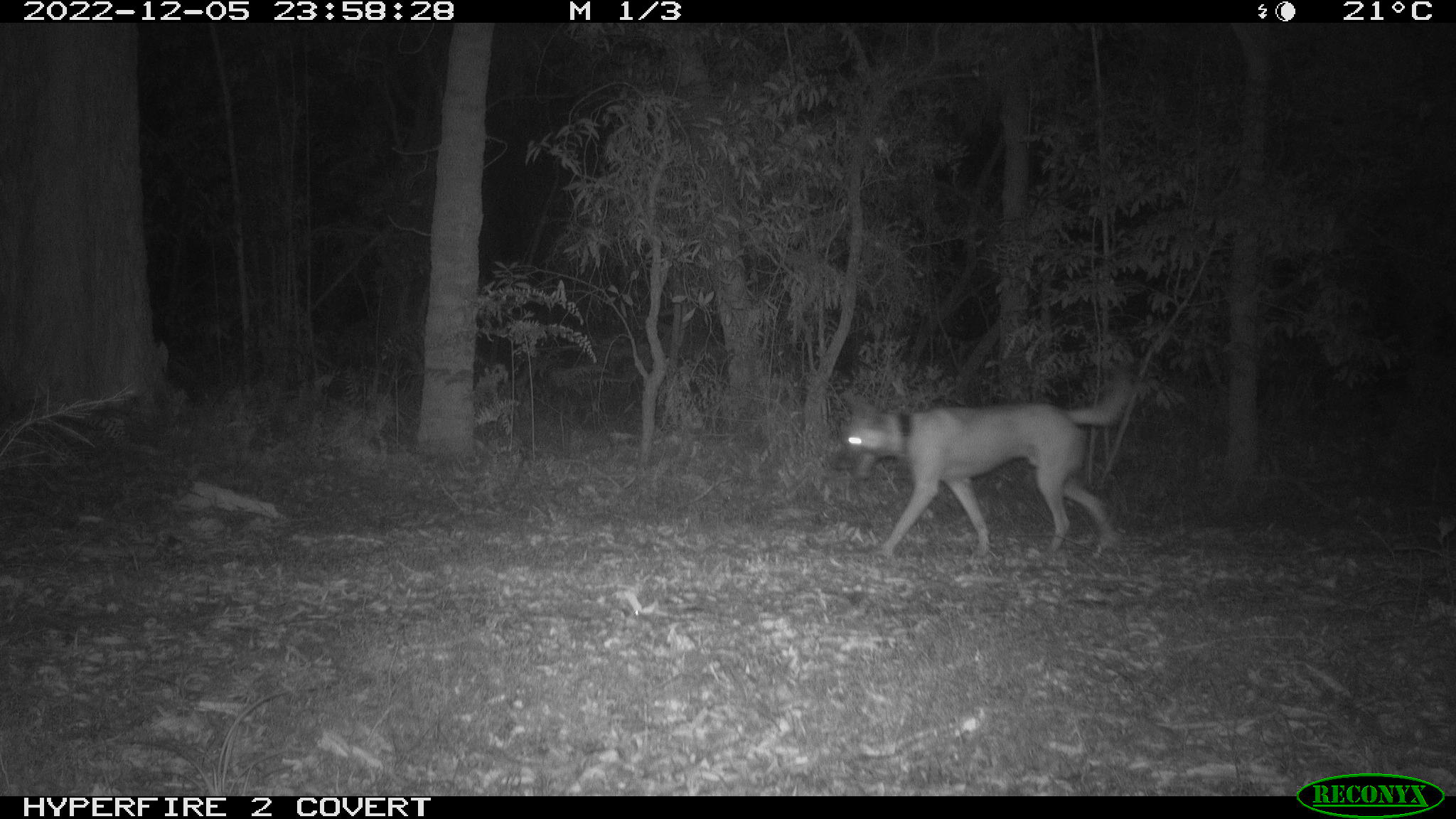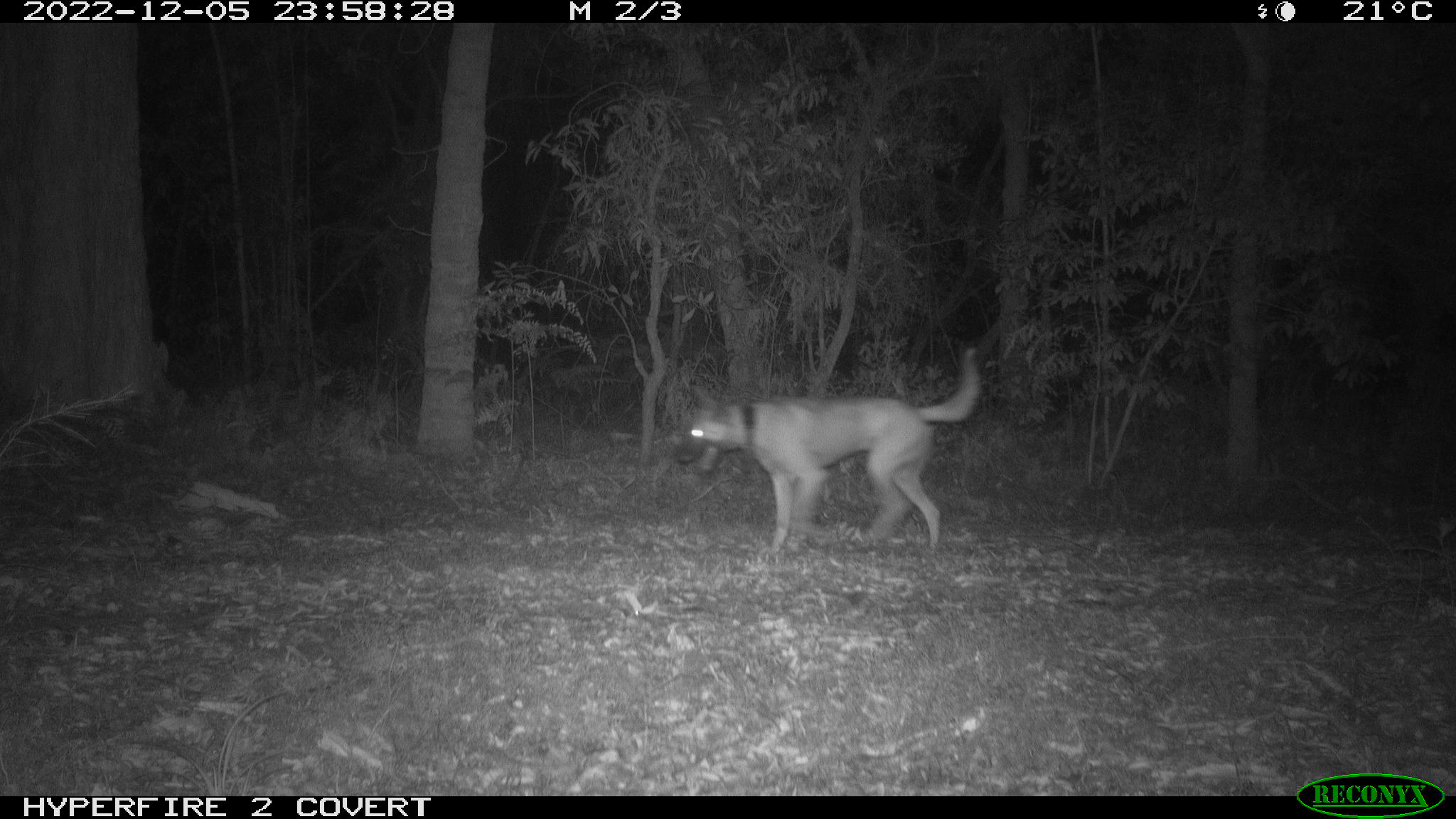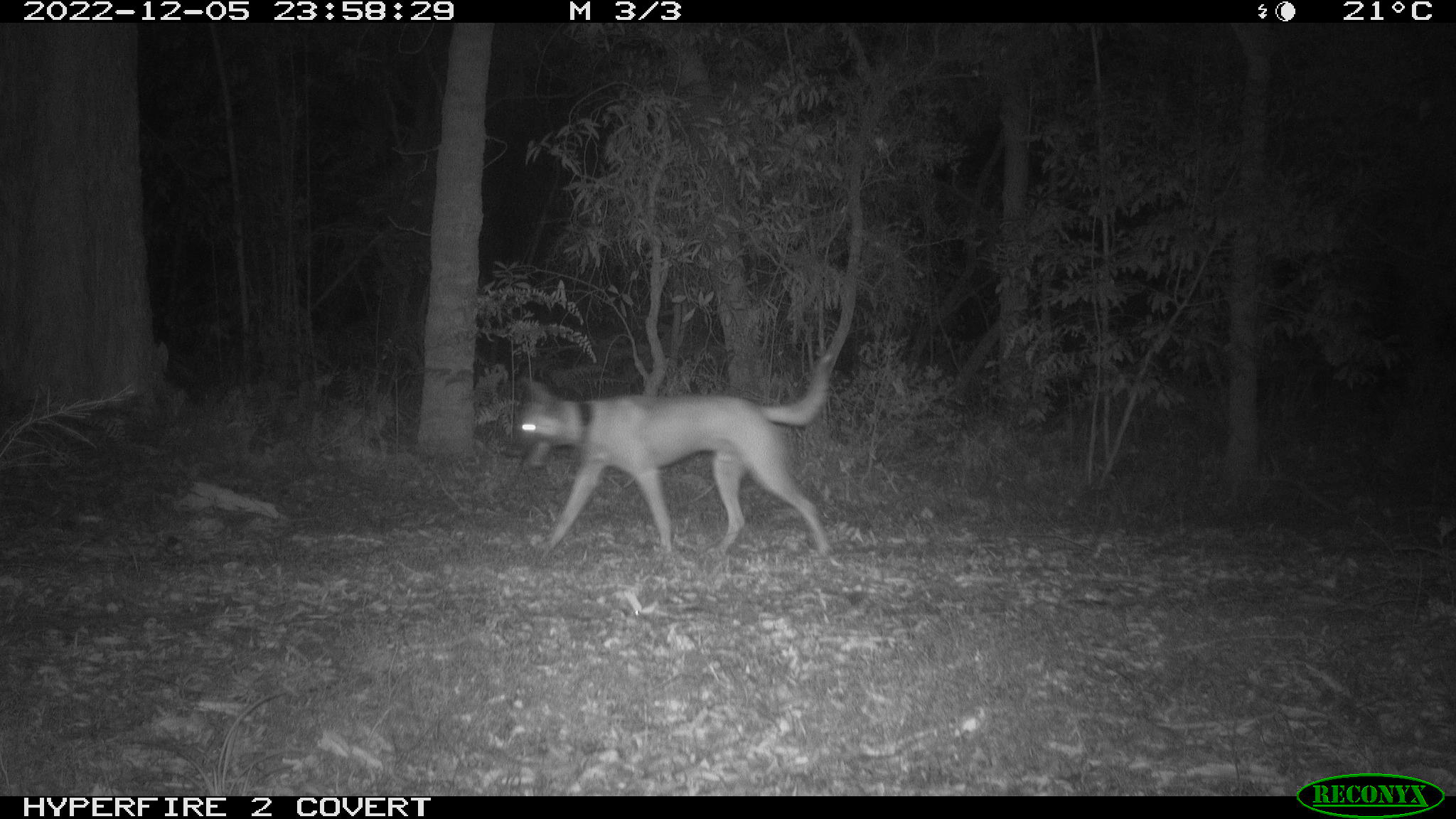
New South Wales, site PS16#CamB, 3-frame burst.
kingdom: Animalia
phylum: Chordata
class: Mammalia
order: Carnivora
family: Canidae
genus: Canis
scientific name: Canis familiaris dingo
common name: dingo